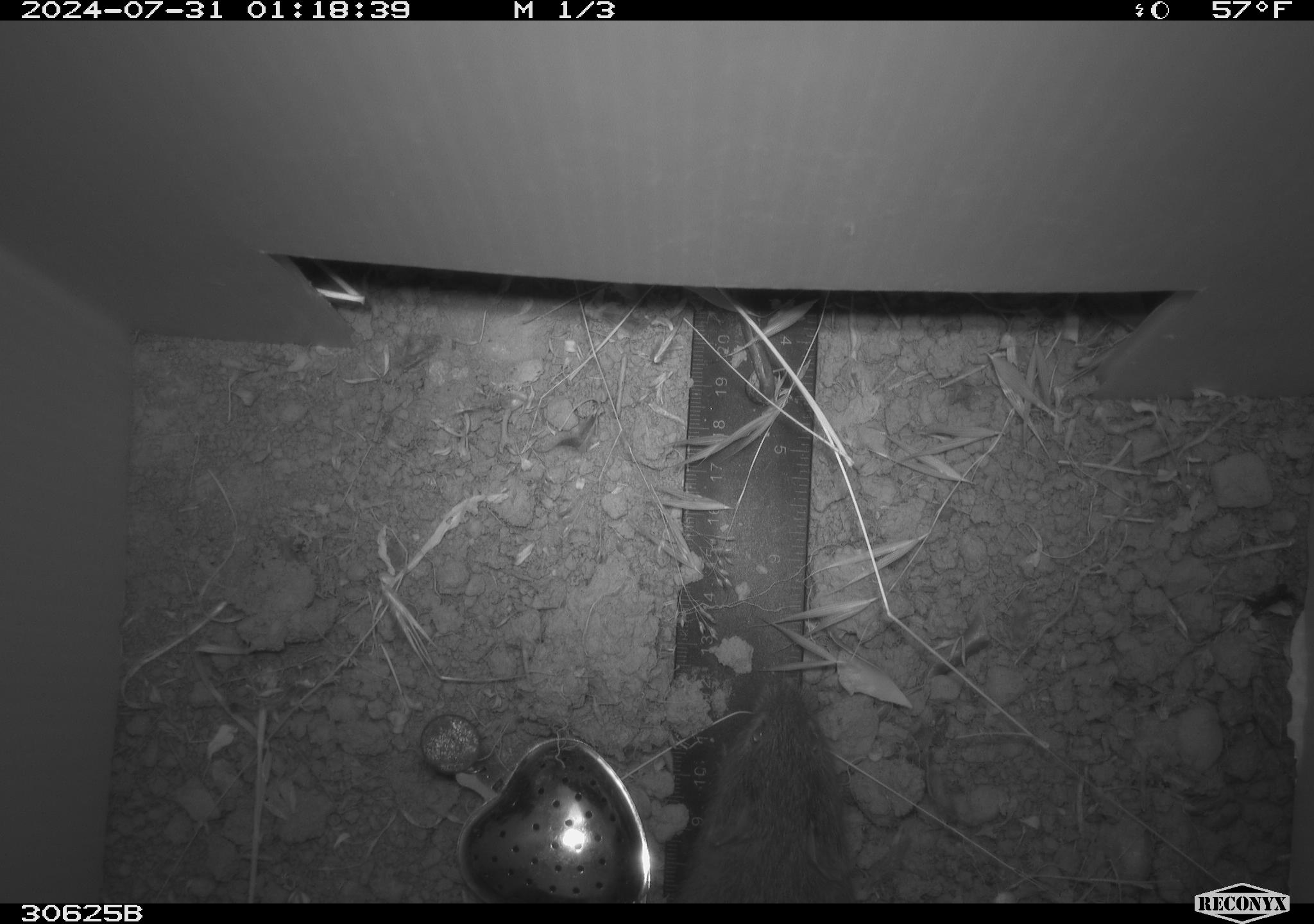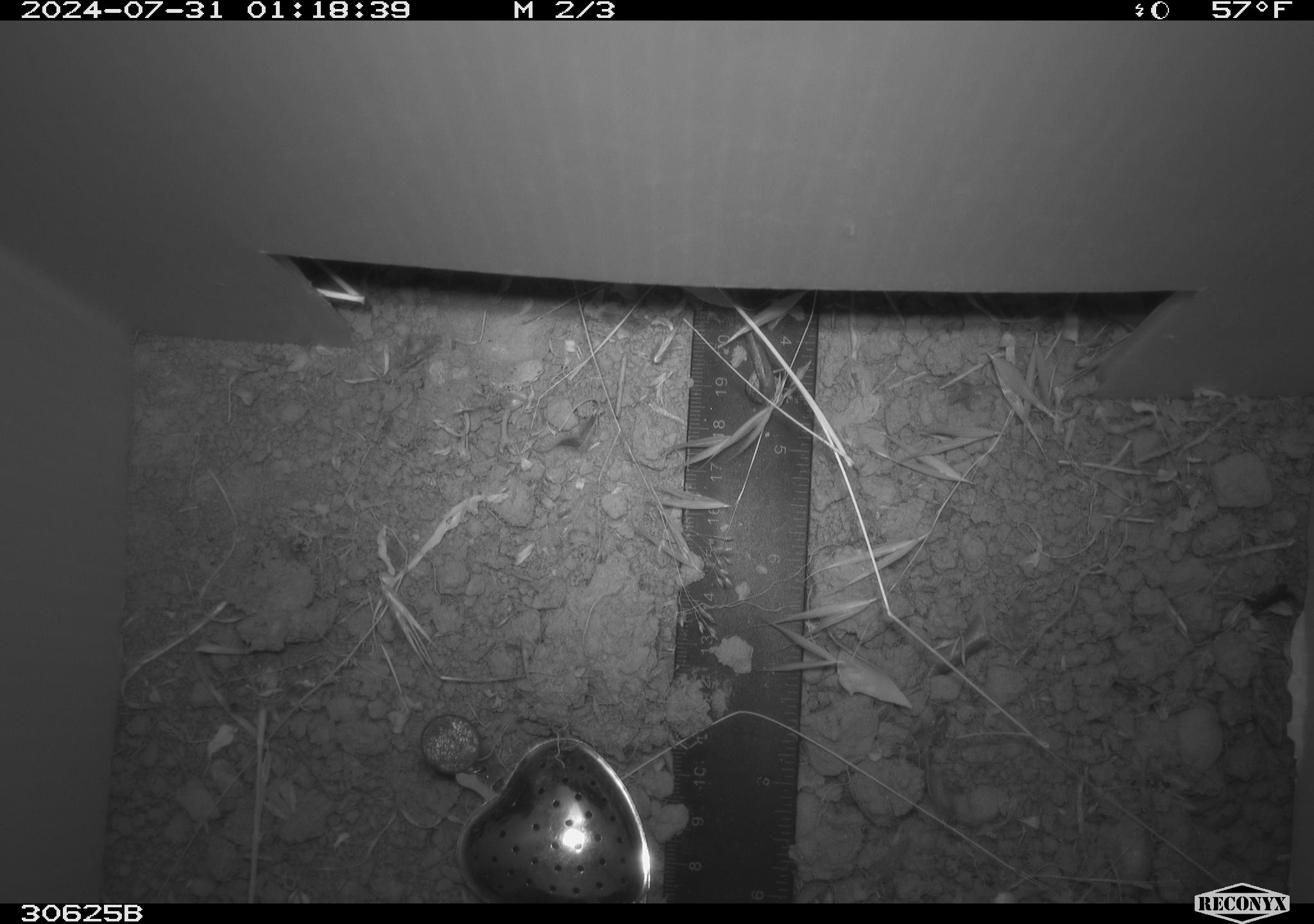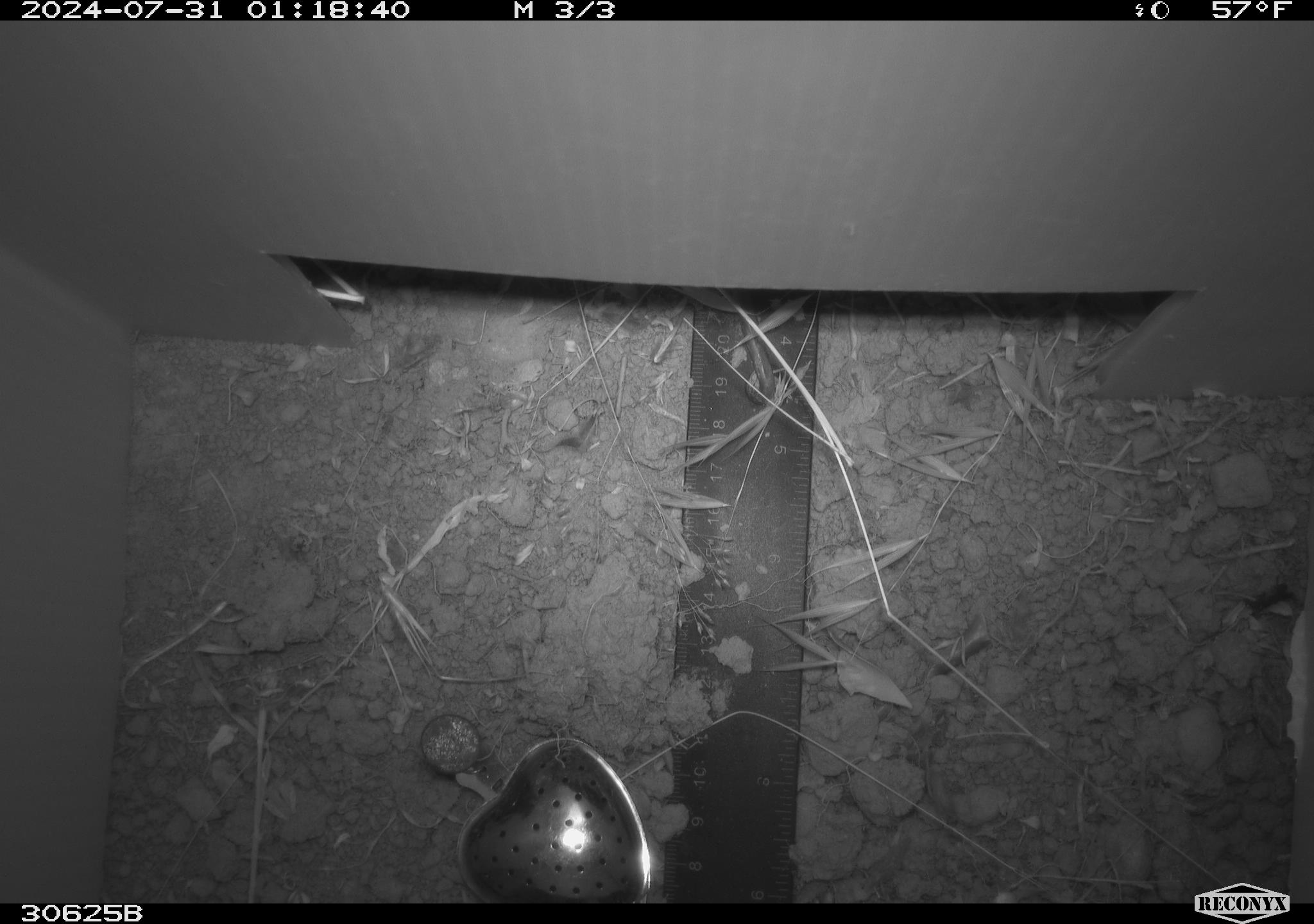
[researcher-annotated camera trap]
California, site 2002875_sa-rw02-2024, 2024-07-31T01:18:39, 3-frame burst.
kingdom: Animalia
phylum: Chordata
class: Mammalia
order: Rodentia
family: Cricetidae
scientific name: Arvicolinae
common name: voles, lemmings, and muskrats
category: arvicolinae subfamily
Arvicolinae subfamily (voles, lemmings, and muskrats) (Arvicolinae).